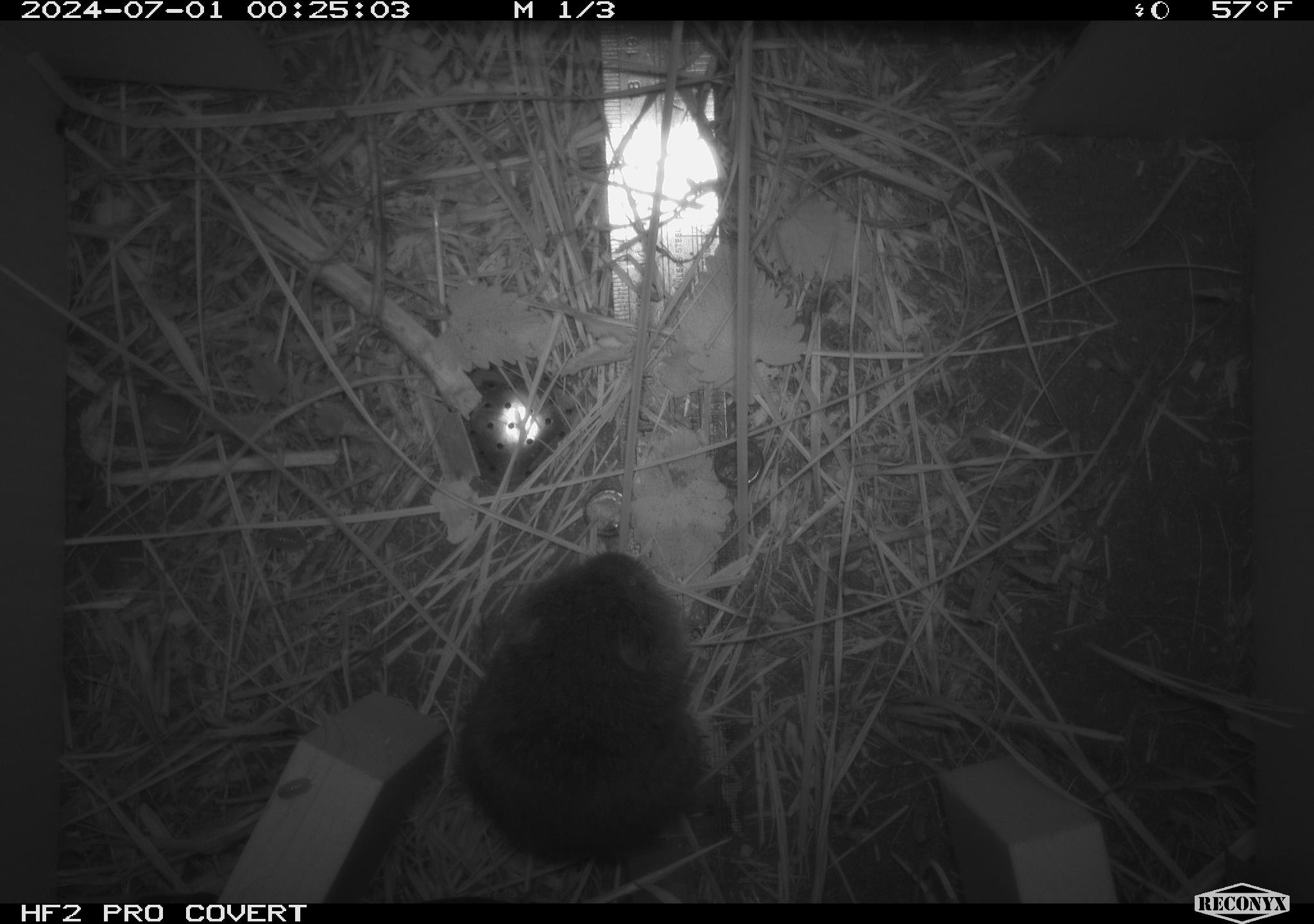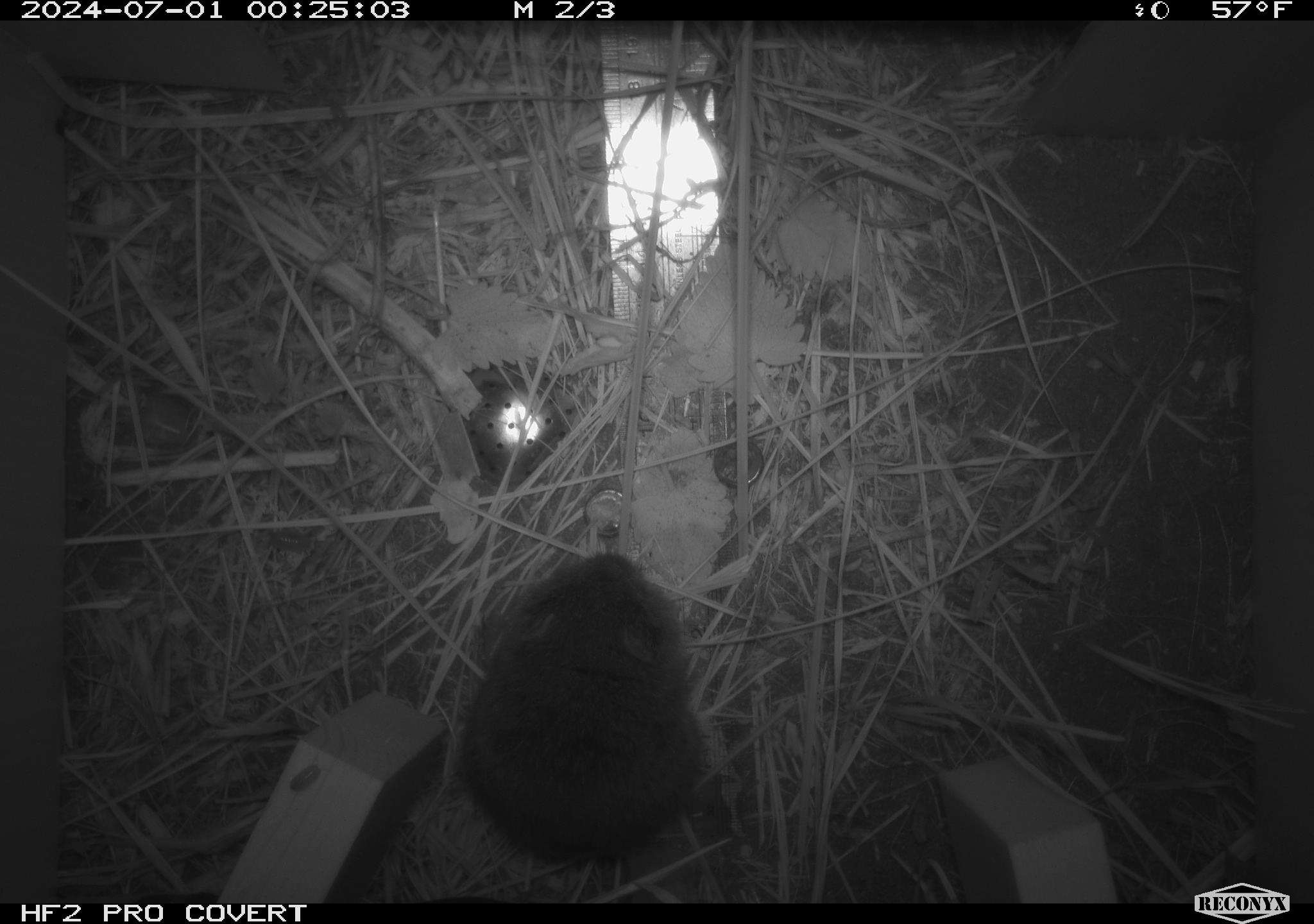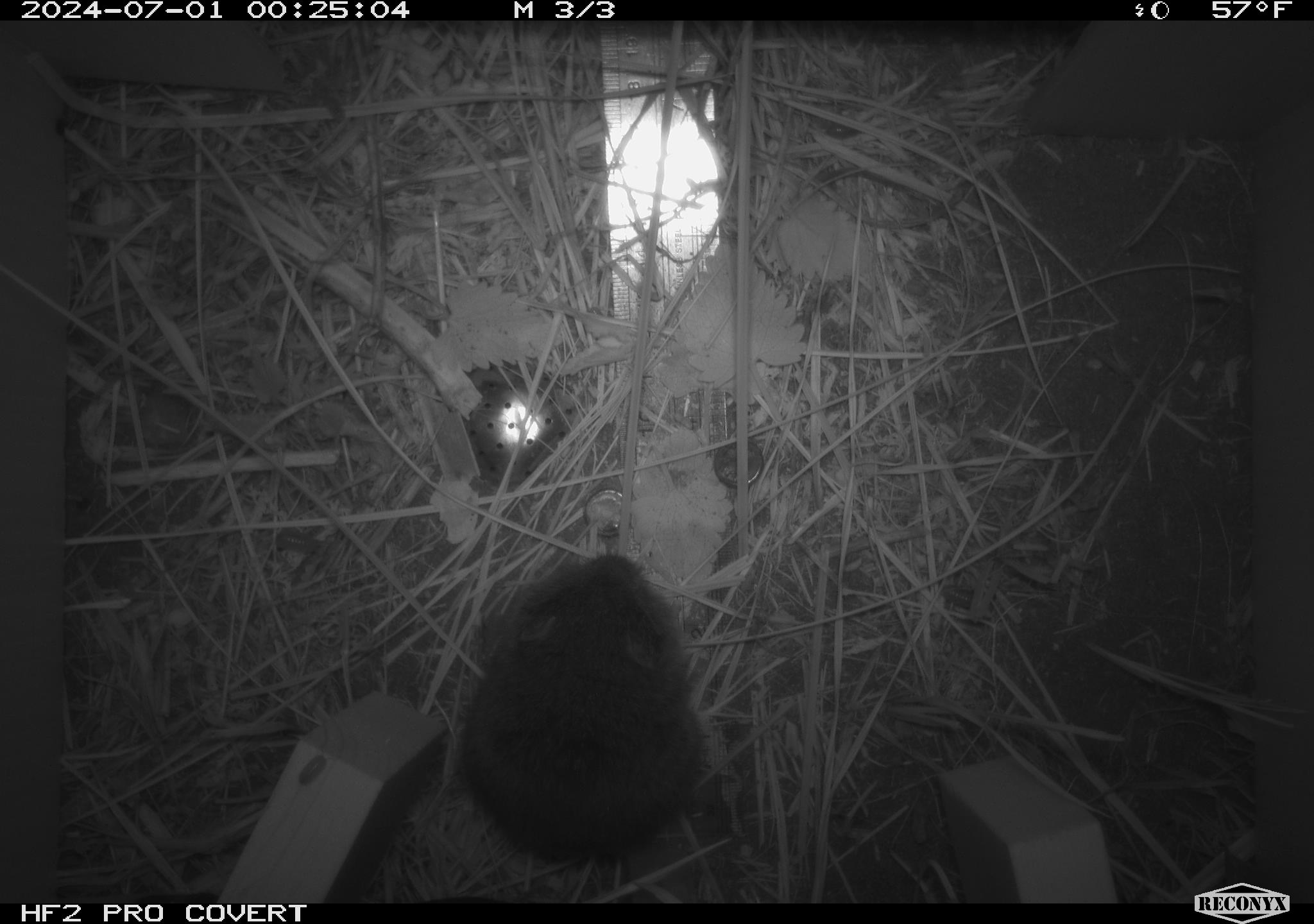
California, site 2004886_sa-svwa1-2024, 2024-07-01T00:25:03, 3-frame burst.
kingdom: Animalia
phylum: Chordata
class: Mammalia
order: Rodentia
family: Cricetidae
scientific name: Arvicolinae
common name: voles, lemmings, and muskrats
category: arvicolinae subfamily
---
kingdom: Animalia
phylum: Arthropoda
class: Malacostraca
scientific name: Malacostraca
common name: amphipods, crabs, isopods, krill, lobsters and shrimps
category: malacostracan